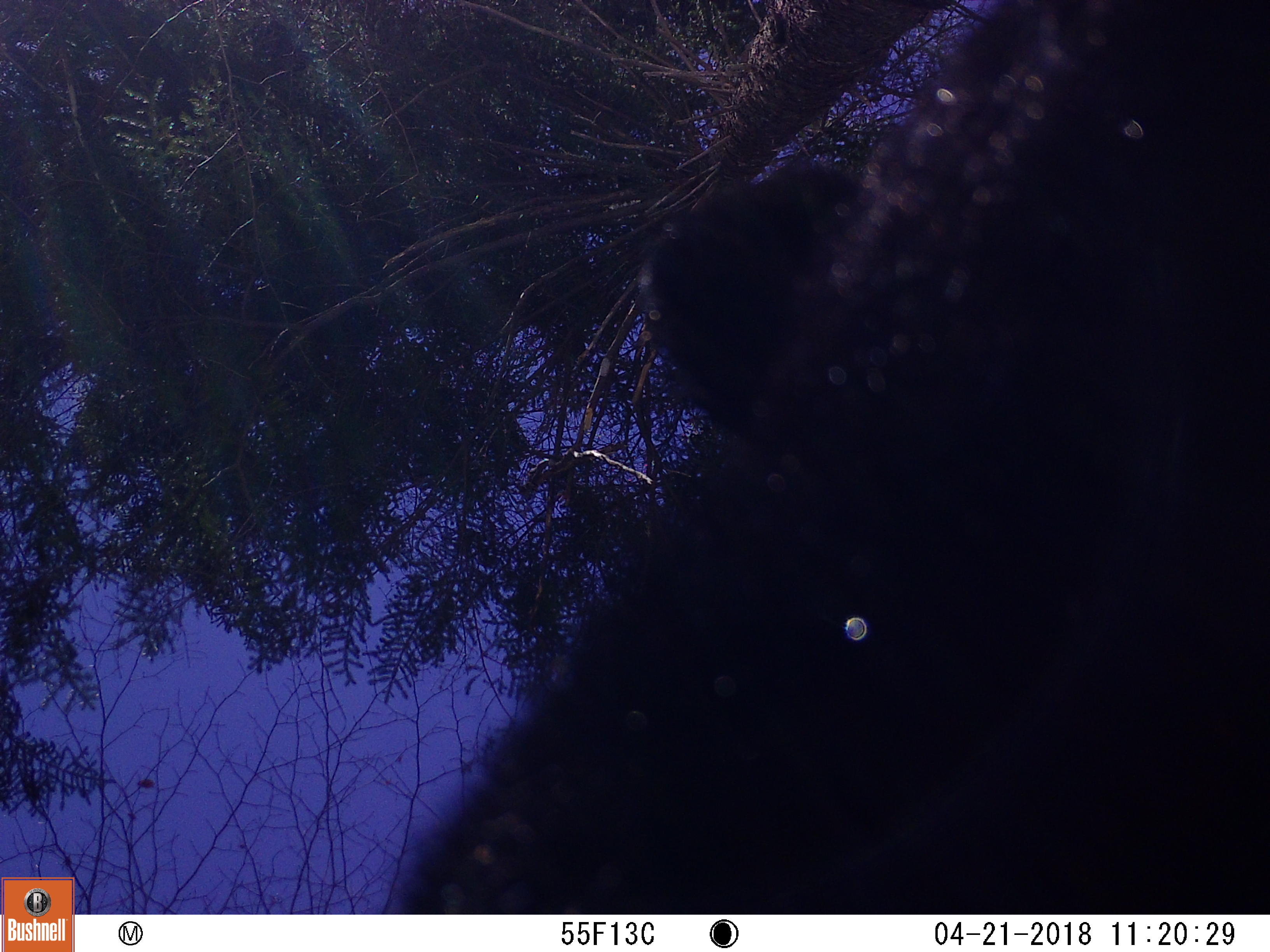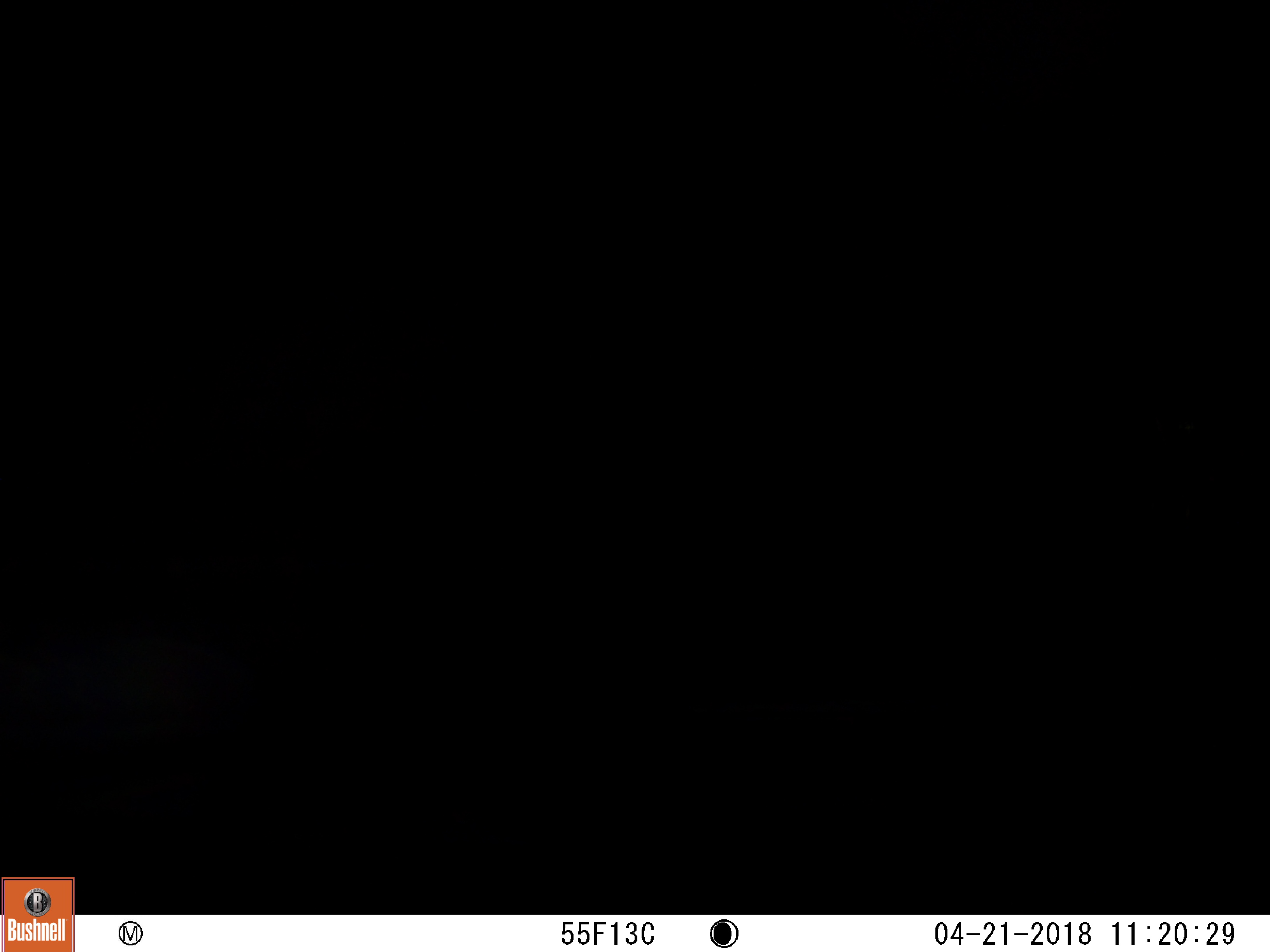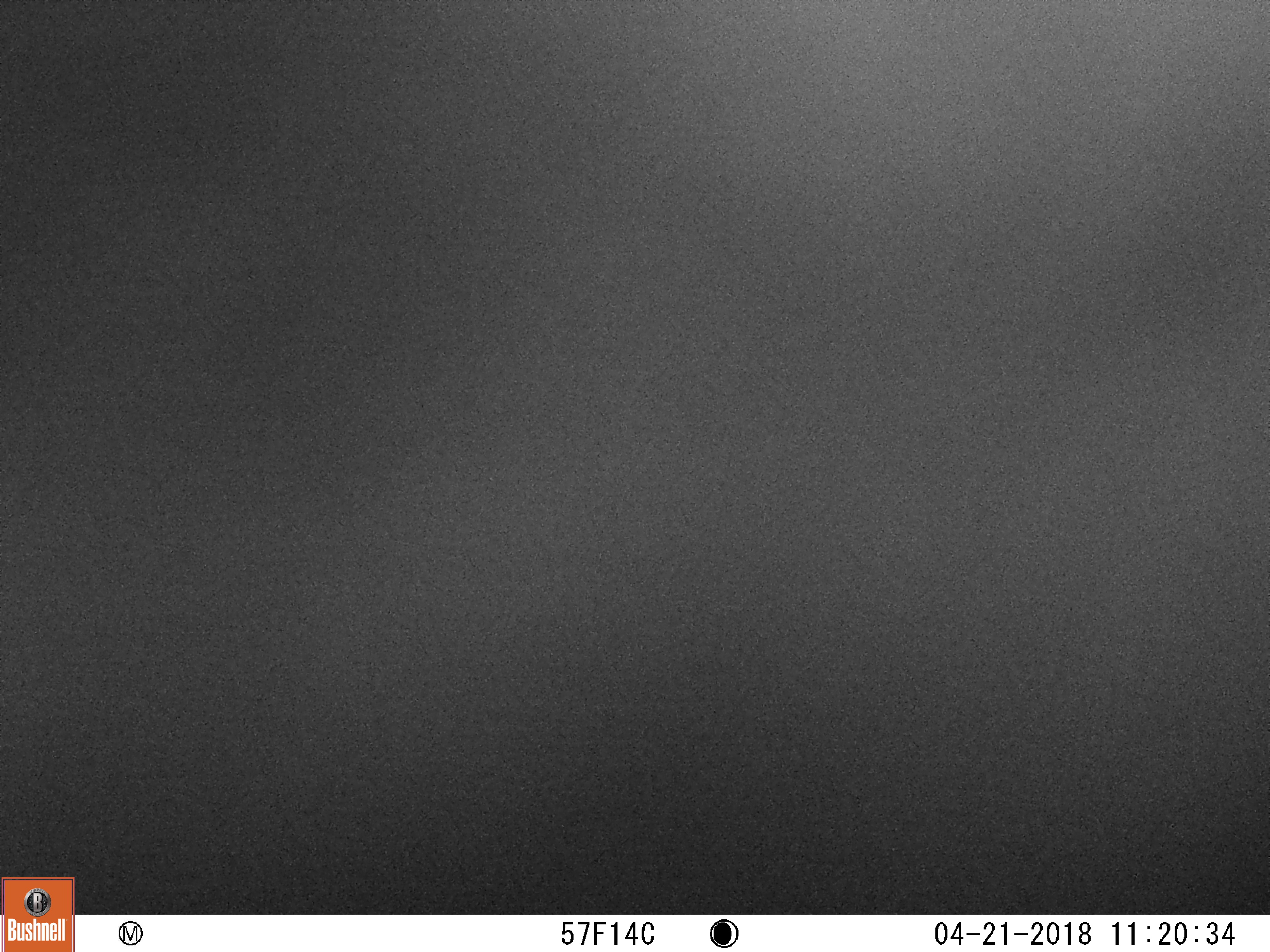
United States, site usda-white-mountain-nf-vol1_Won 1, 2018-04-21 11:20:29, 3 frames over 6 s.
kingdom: Animalia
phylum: Chordata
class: Mammalia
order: Carnivora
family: Ursidae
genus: Ursus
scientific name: Ursus americanus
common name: black bear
Black bear (Ursus americanus).